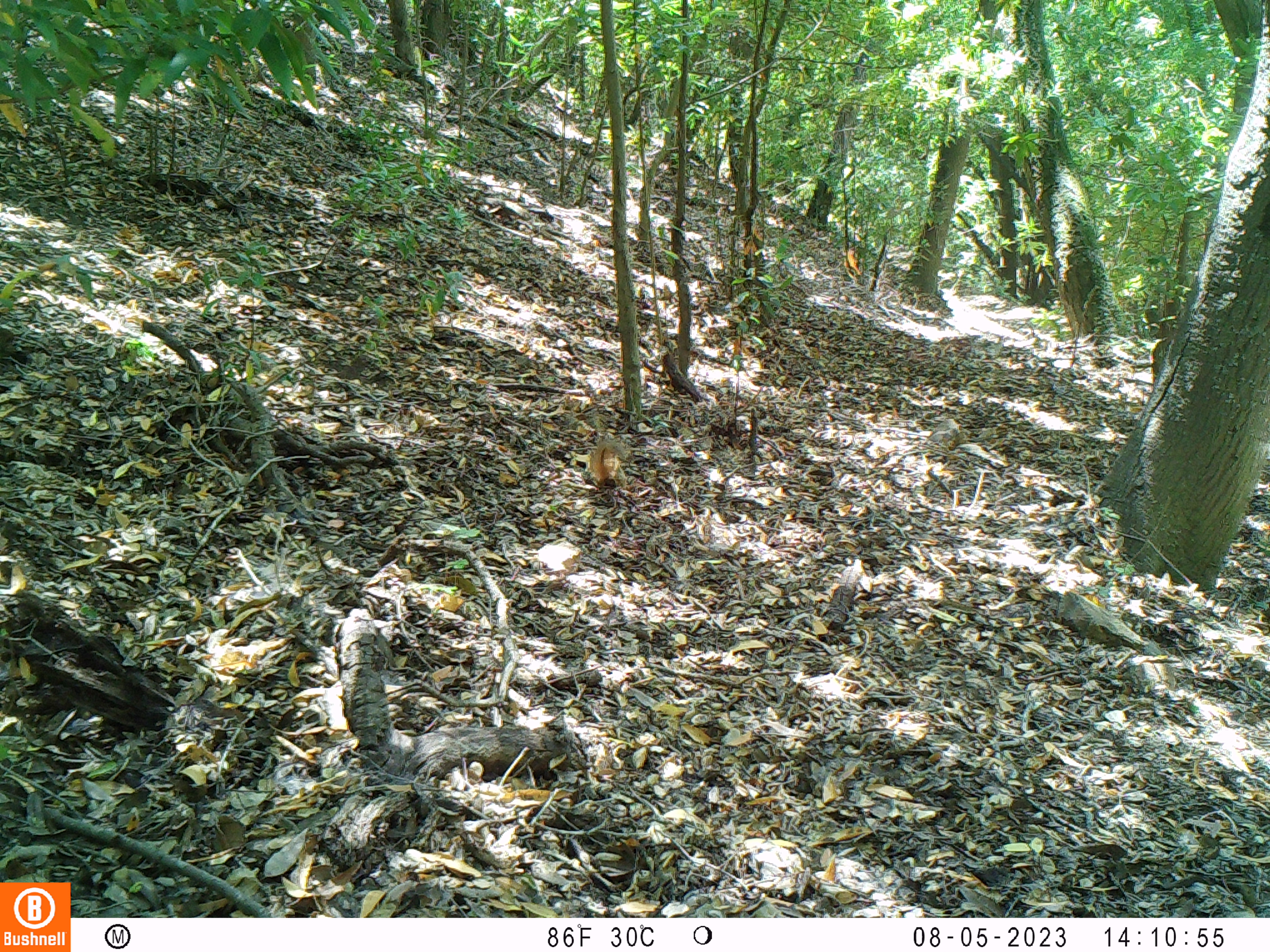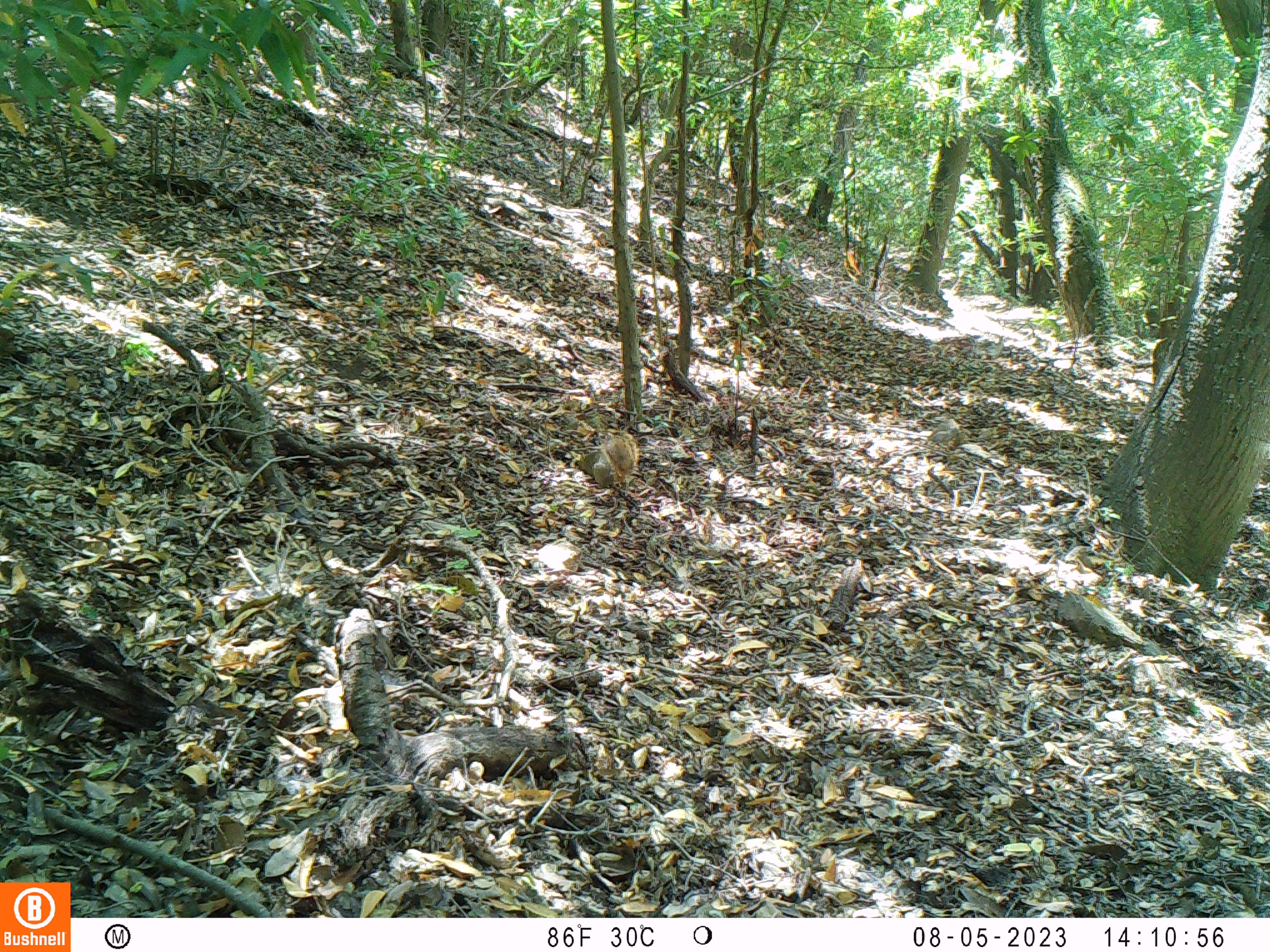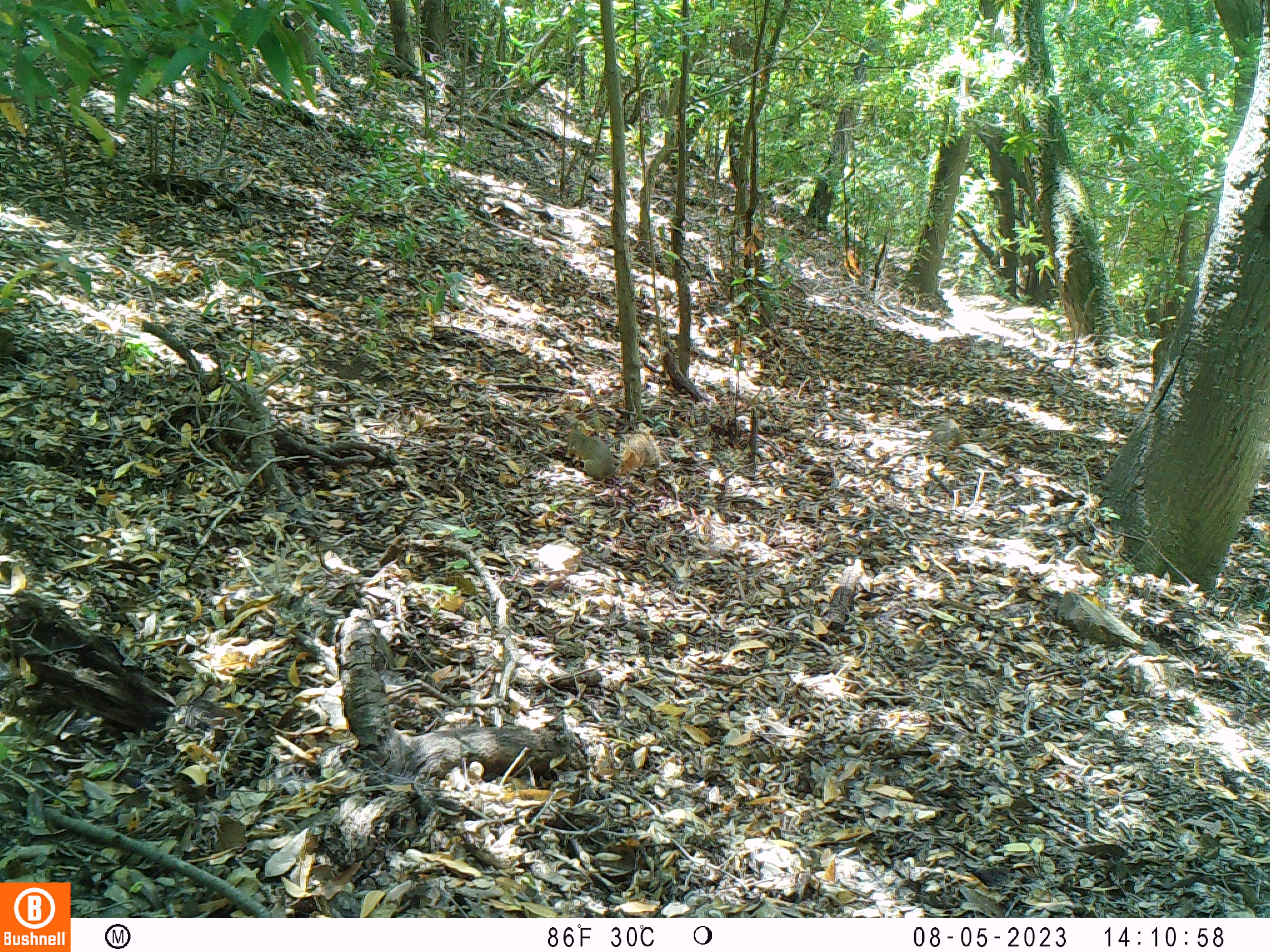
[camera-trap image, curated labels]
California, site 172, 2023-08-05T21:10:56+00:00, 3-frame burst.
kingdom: Animalia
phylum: Chordata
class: Mammalia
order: Rodentia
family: Sciuridae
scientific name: Sciuridae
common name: squirrel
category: unknown squirrel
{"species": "unknown squirrel (squirrel) (Sciuridae)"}